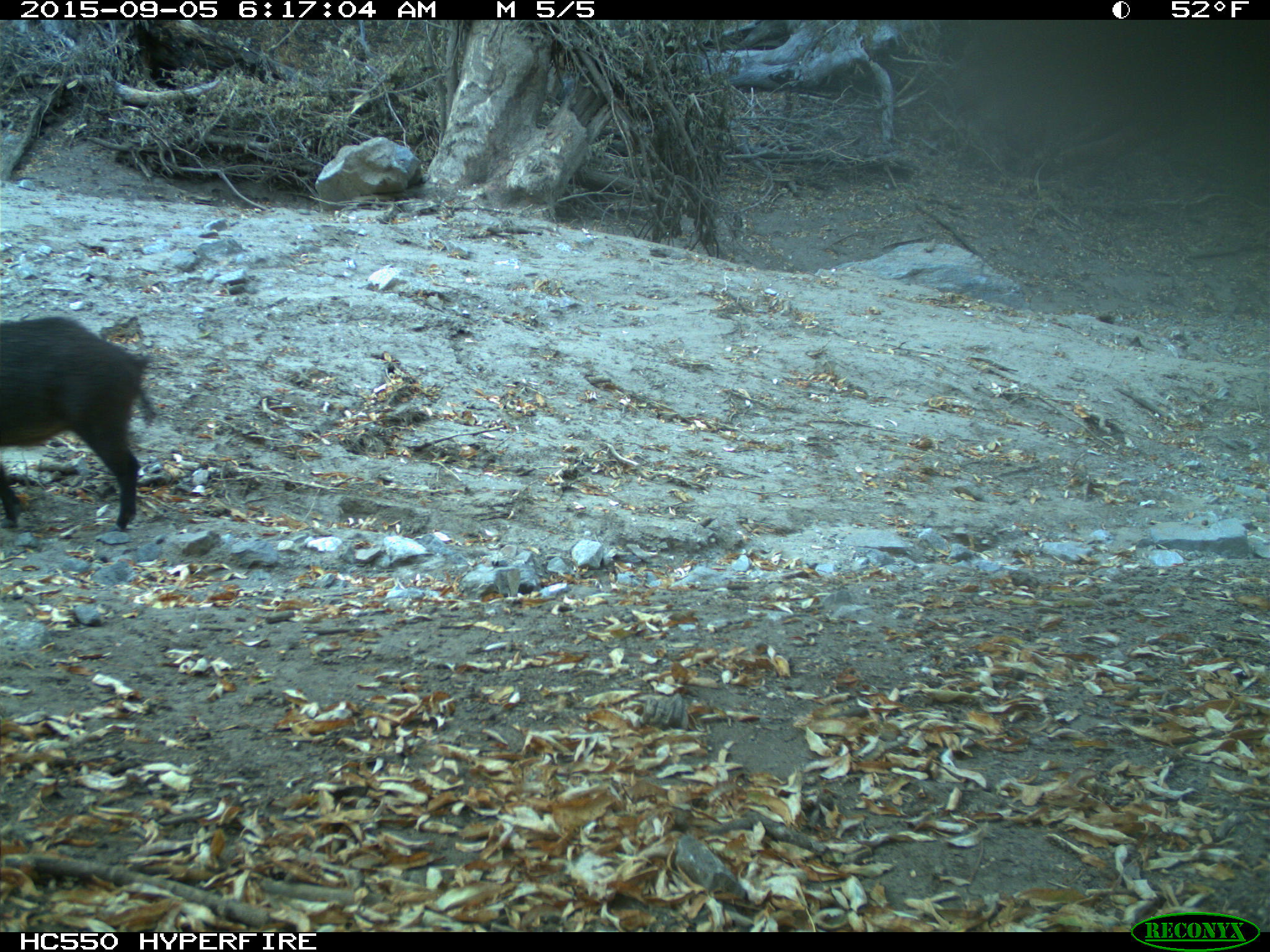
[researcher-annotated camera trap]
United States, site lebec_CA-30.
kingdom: Animalia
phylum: Chordata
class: Mammalia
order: Artiodactyla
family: Suidae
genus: Sus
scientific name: Sus scrofa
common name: wild boar